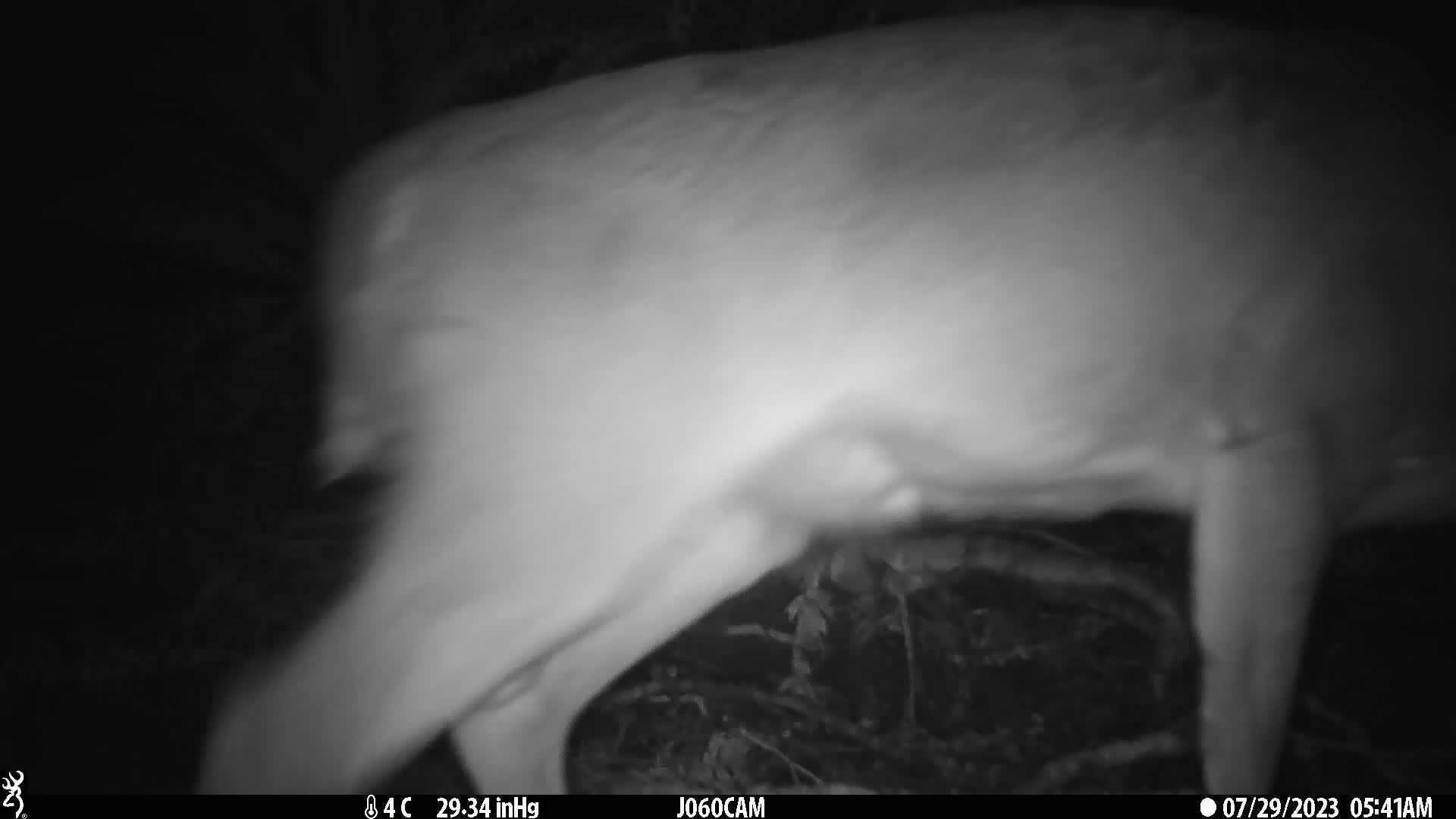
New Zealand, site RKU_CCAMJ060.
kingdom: Animalia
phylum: Chordata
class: Mammalia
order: Artiodactyla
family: Cervidae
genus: Odocoileus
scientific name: Odocoileus virginianus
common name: white-tailed deer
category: white tailed deer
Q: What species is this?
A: White tailed deer (white-tailed deer) (Odocoileus virginianus).